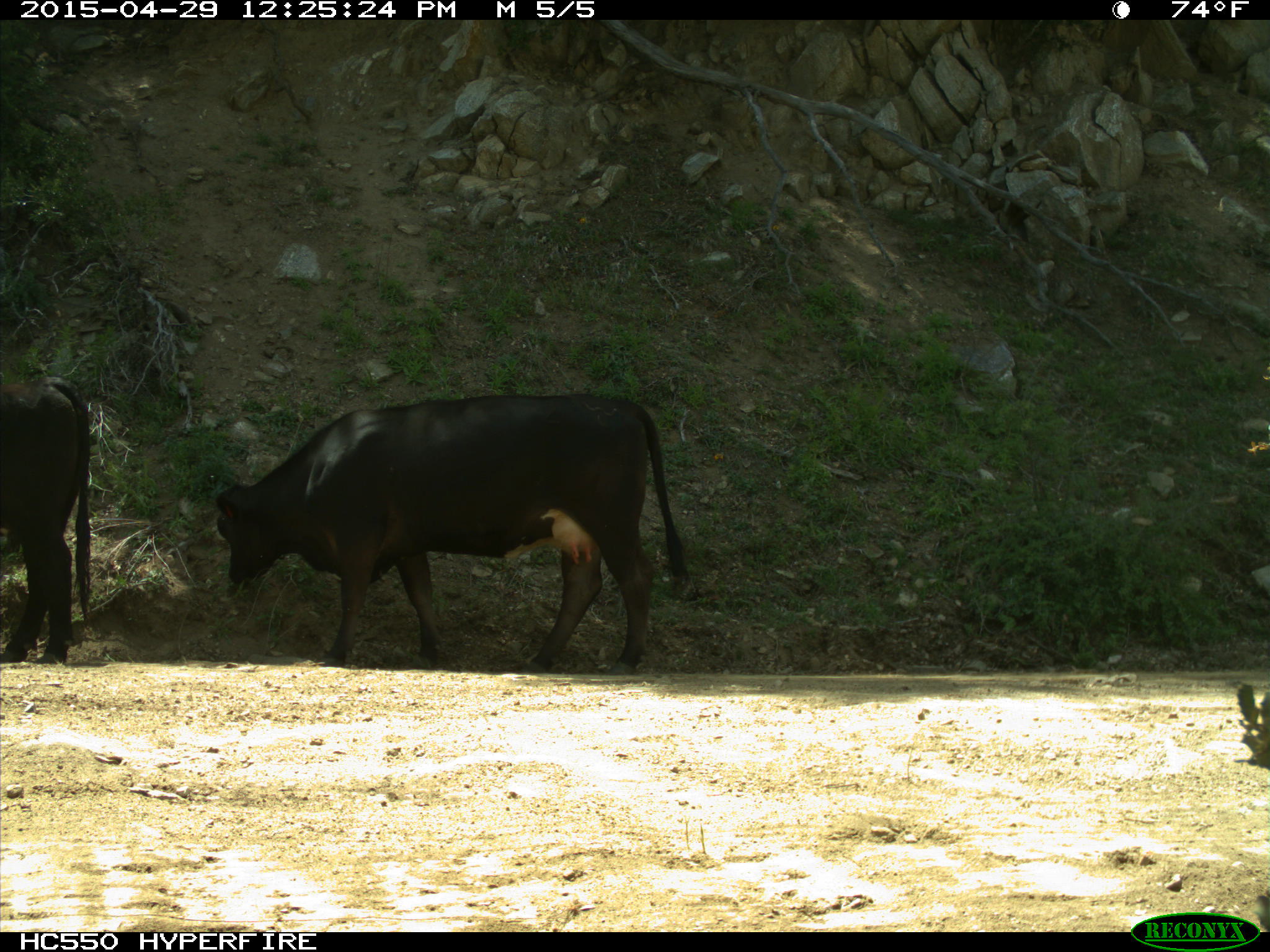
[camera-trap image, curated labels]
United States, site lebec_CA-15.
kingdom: Animalia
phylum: Chordata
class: Mammalia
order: Artiodactyla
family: Bovidae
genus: Bos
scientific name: Bos taurus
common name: domestic cow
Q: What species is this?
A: Bos taurus (domestic cow).